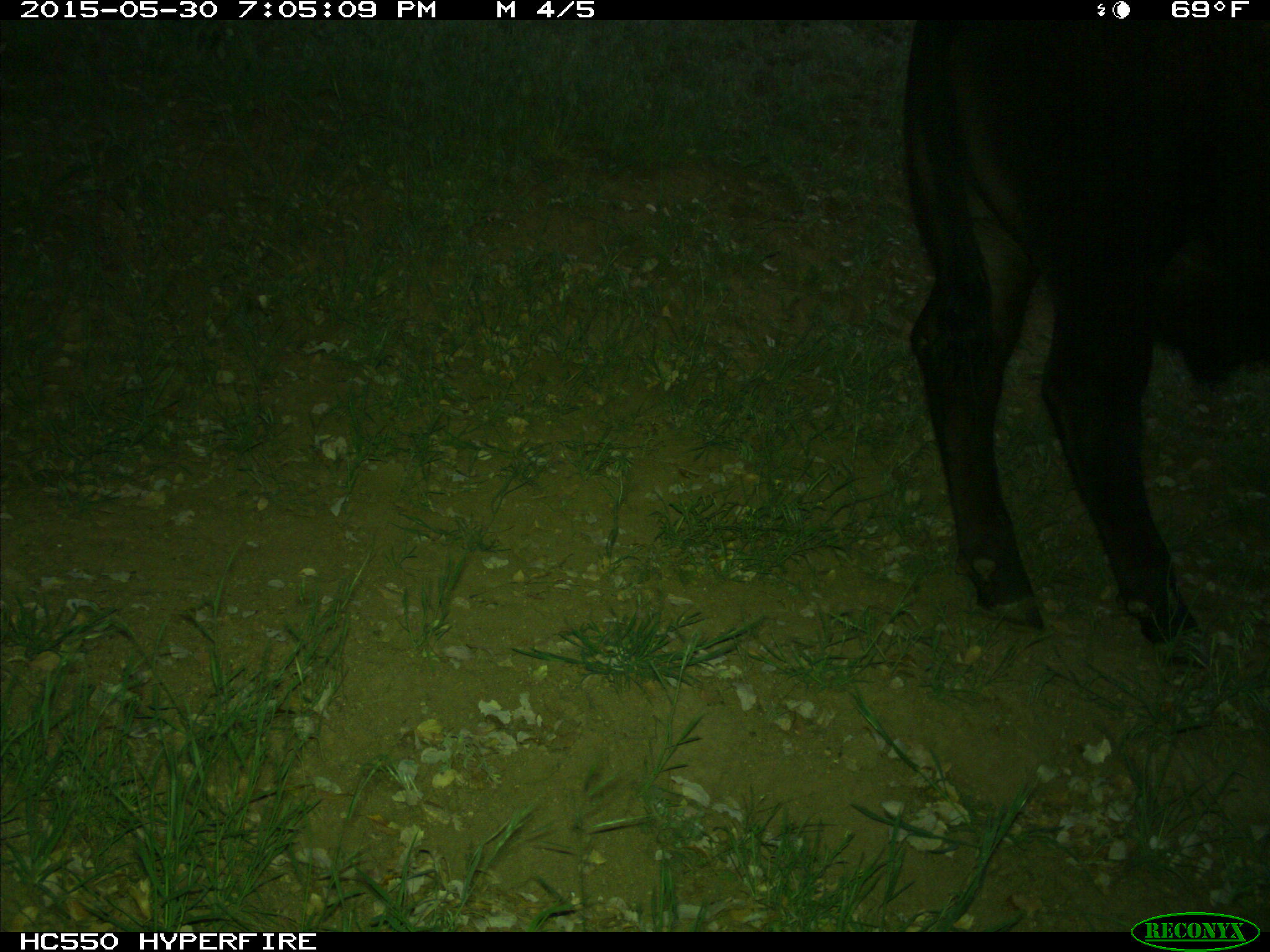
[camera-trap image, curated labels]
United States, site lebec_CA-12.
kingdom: Animalia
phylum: Chordata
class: Mammalia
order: Artiodactyla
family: Bovidae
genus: Bos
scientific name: Bos taurus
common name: domestic cow